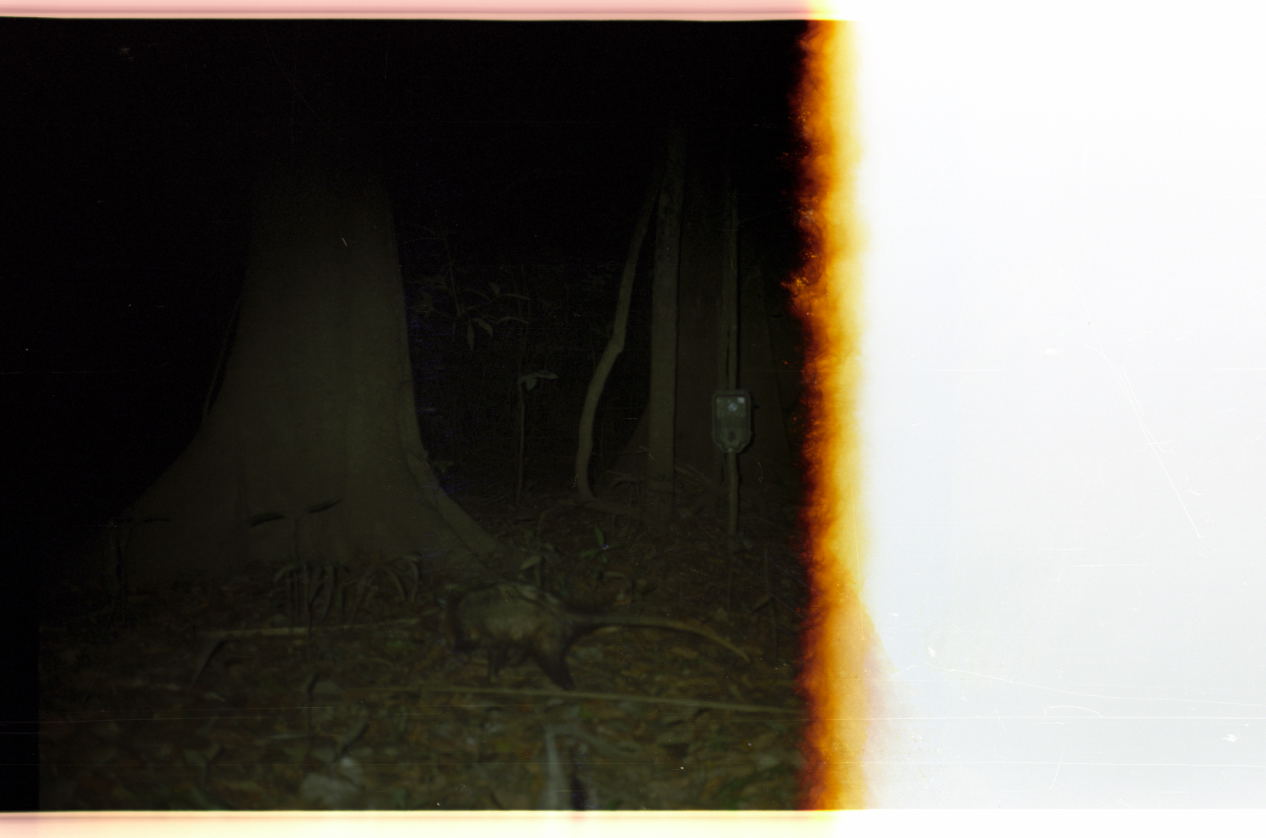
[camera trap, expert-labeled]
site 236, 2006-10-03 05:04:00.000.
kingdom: Animalia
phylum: Chordata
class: Mammalia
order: Didelphimorphia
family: Didelphidae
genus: Didelphis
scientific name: Didelphis marsupialis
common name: southern opossum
Didelphis marsupialis (southern opossum).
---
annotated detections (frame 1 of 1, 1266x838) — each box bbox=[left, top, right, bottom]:
didelphis marsupialis: bbox=[434, 581, 749, 690]